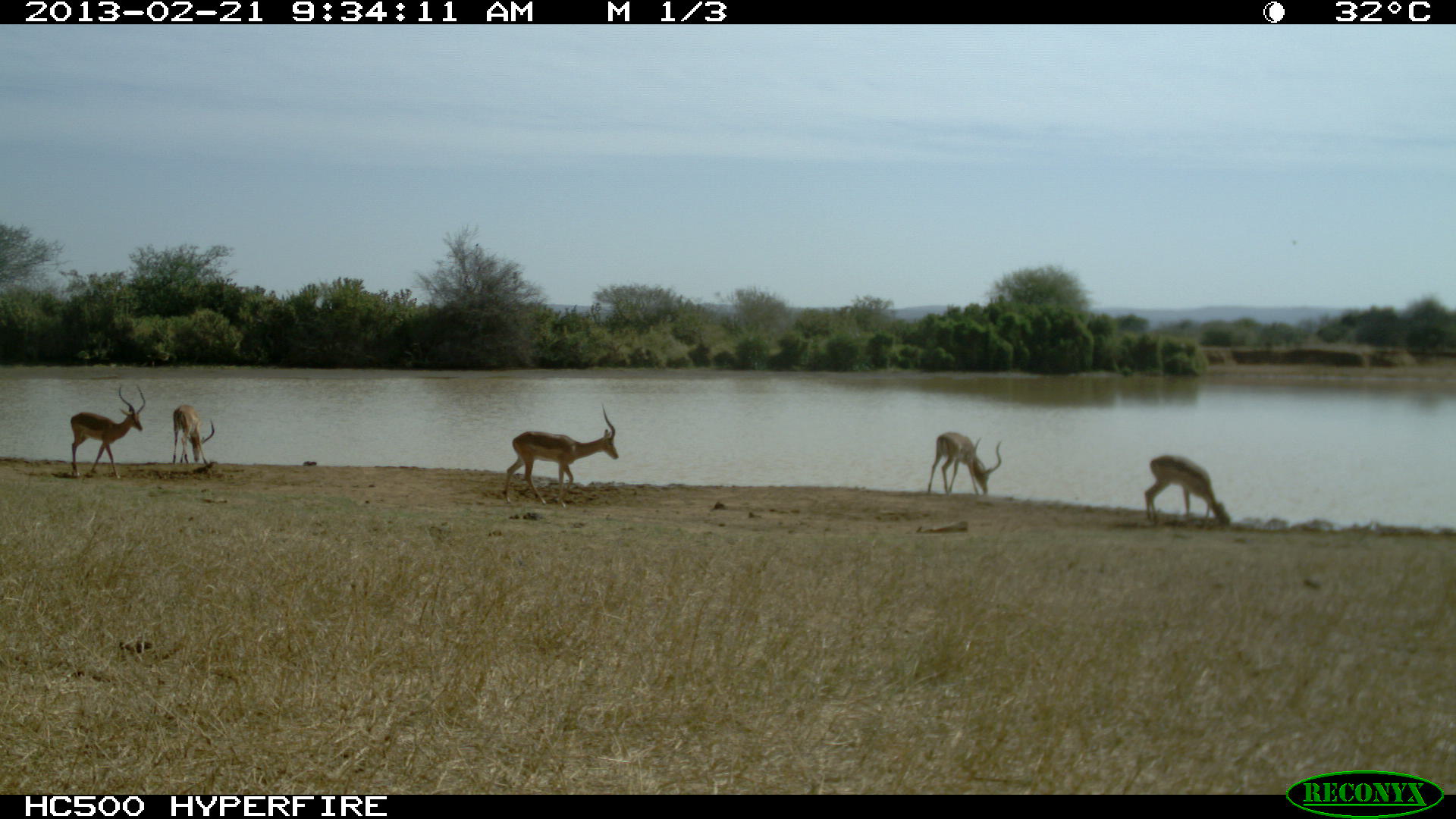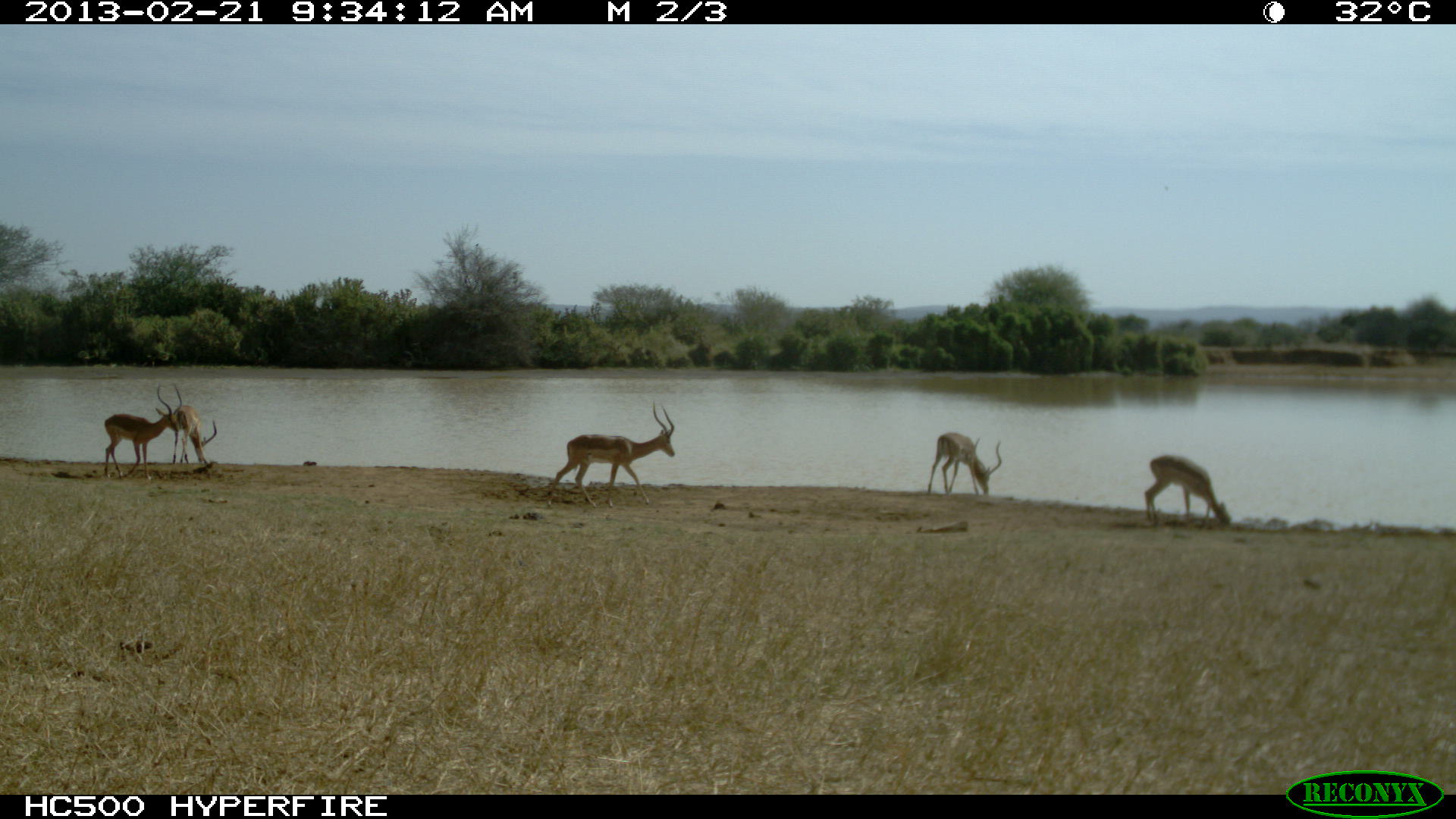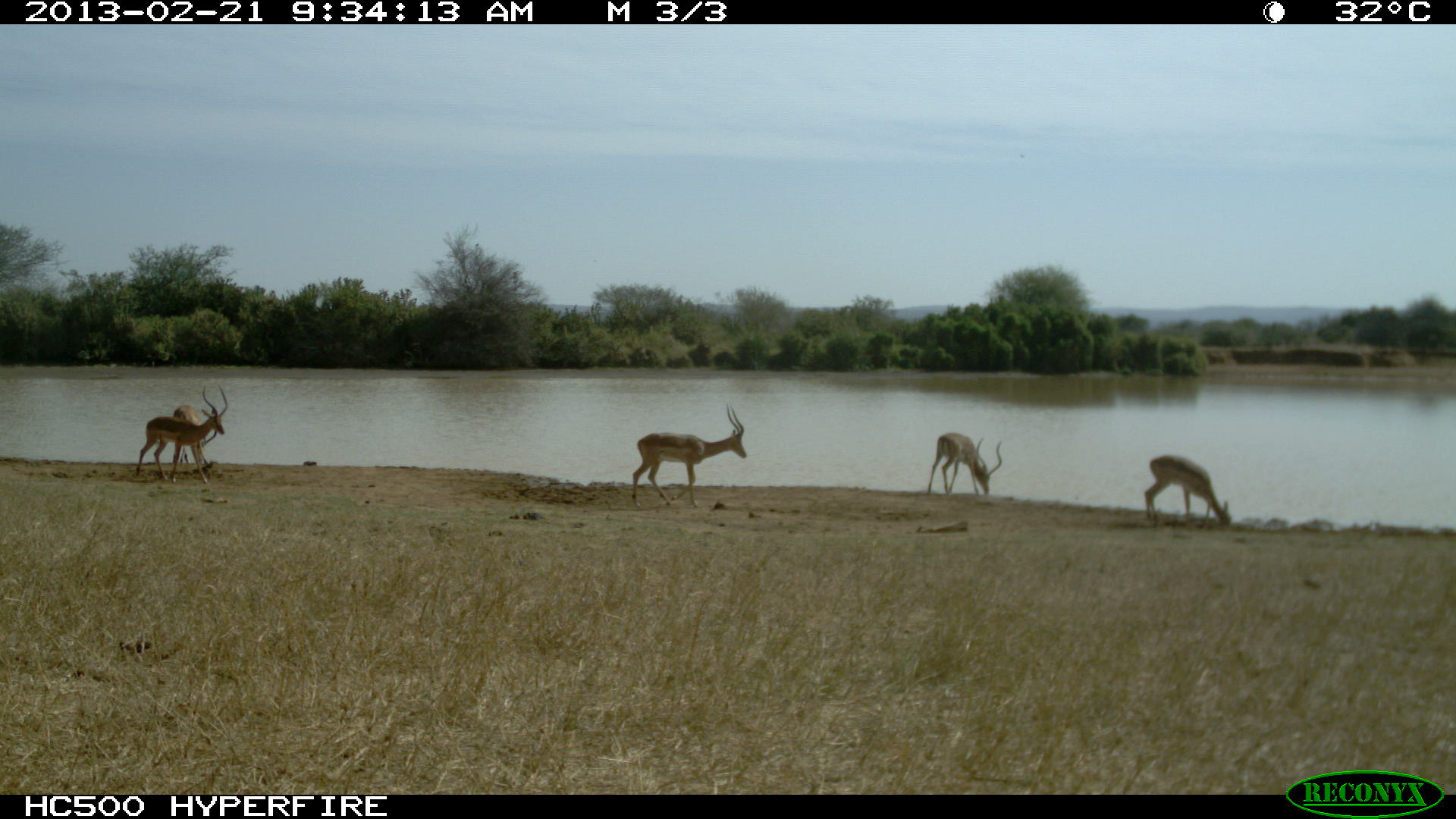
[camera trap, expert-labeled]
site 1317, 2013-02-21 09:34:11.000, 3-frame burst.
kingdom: Animalia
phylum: Chordata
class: Mammalia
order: Artiodactyla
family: Bovidae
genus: Aepyceros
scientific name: Aepyceros melampus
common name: impala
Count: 5.